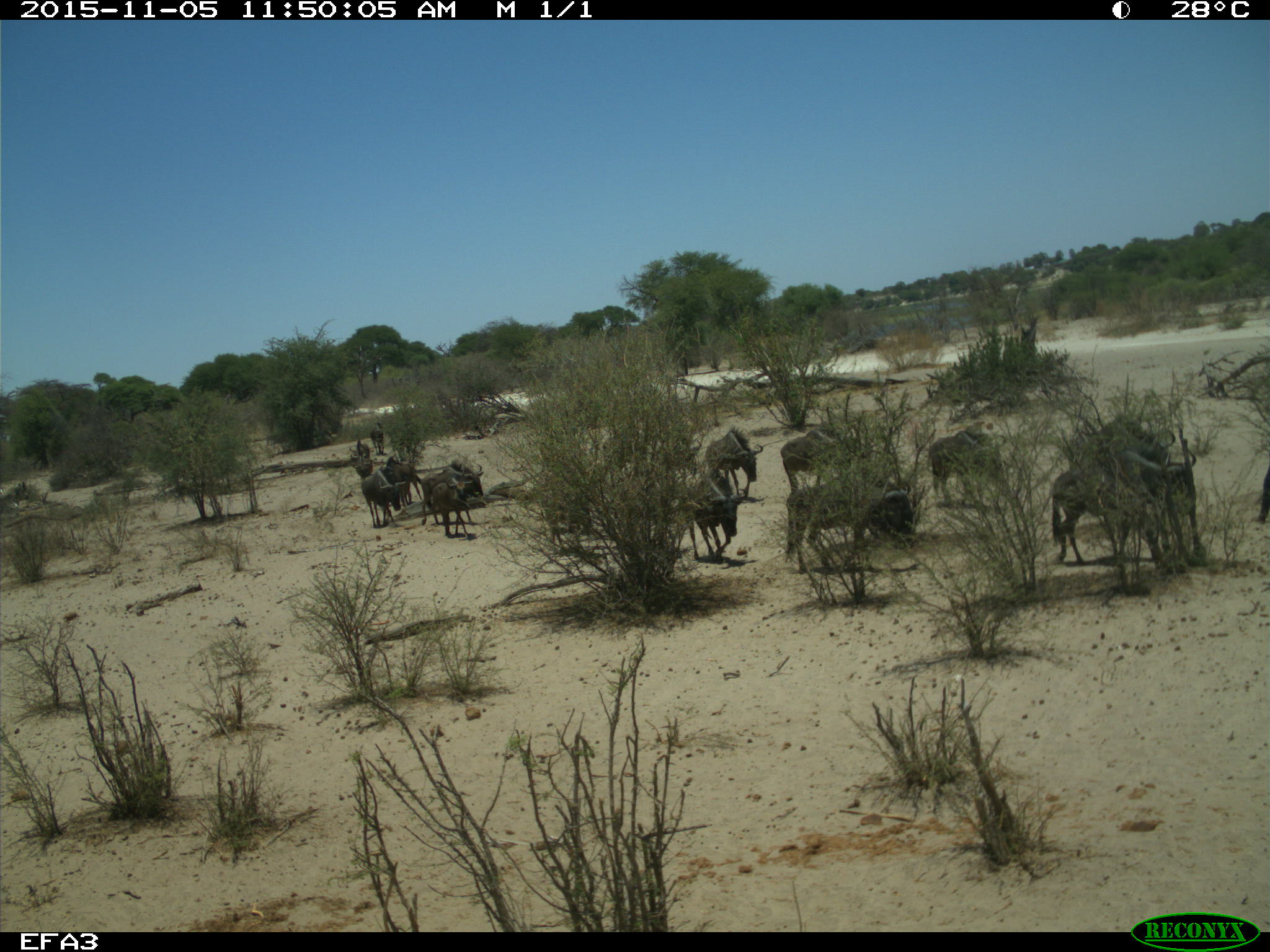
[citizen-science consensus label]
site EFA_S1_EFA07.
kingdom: Animalia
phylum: Chordata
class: Mammalia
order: Artiodactyla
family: Bovidae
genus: Connochaetes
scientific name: Connochaetes taurinus taurinus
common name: blue wildebeest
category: wildebeestblue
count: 11-50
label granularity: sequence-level